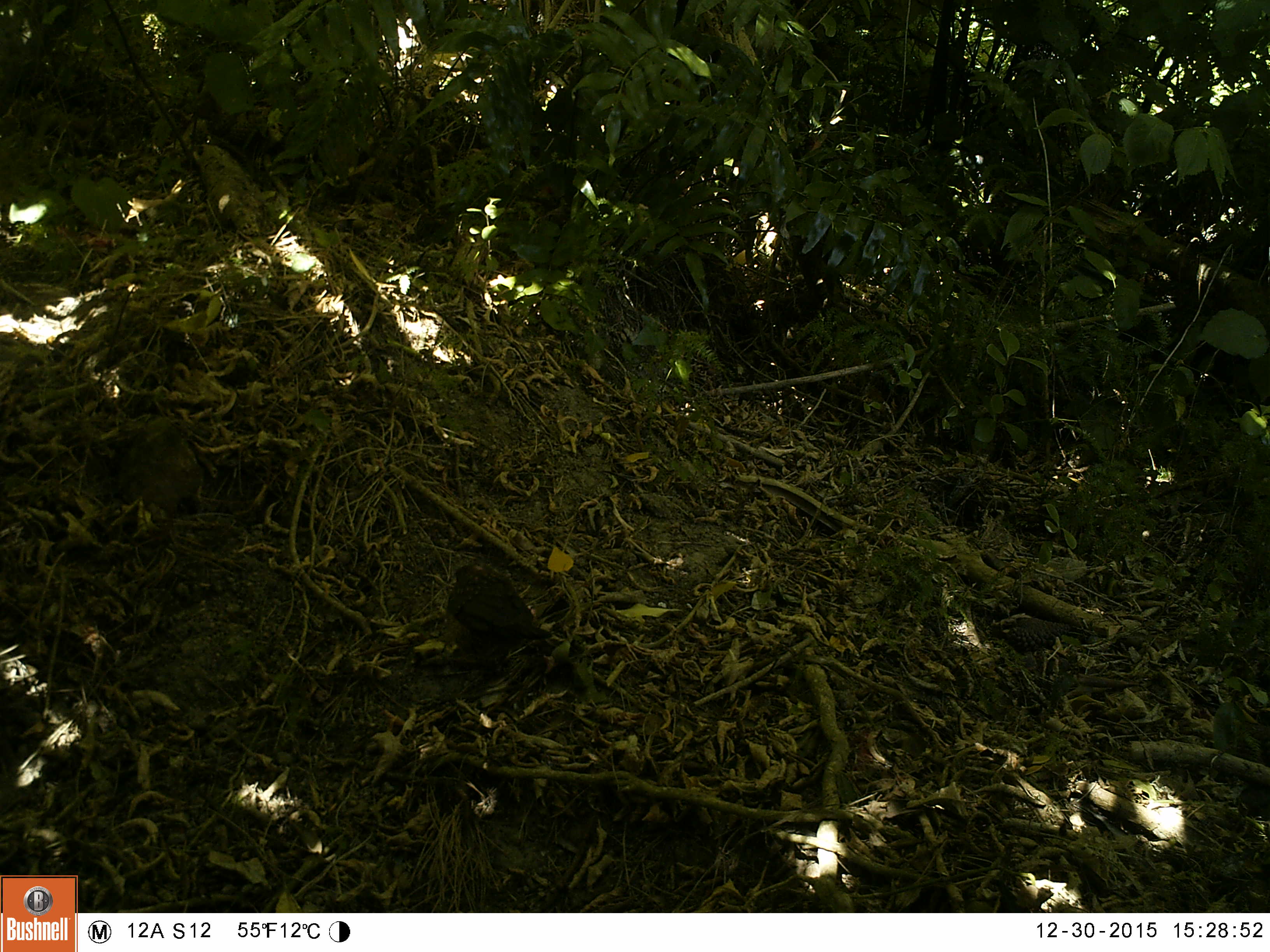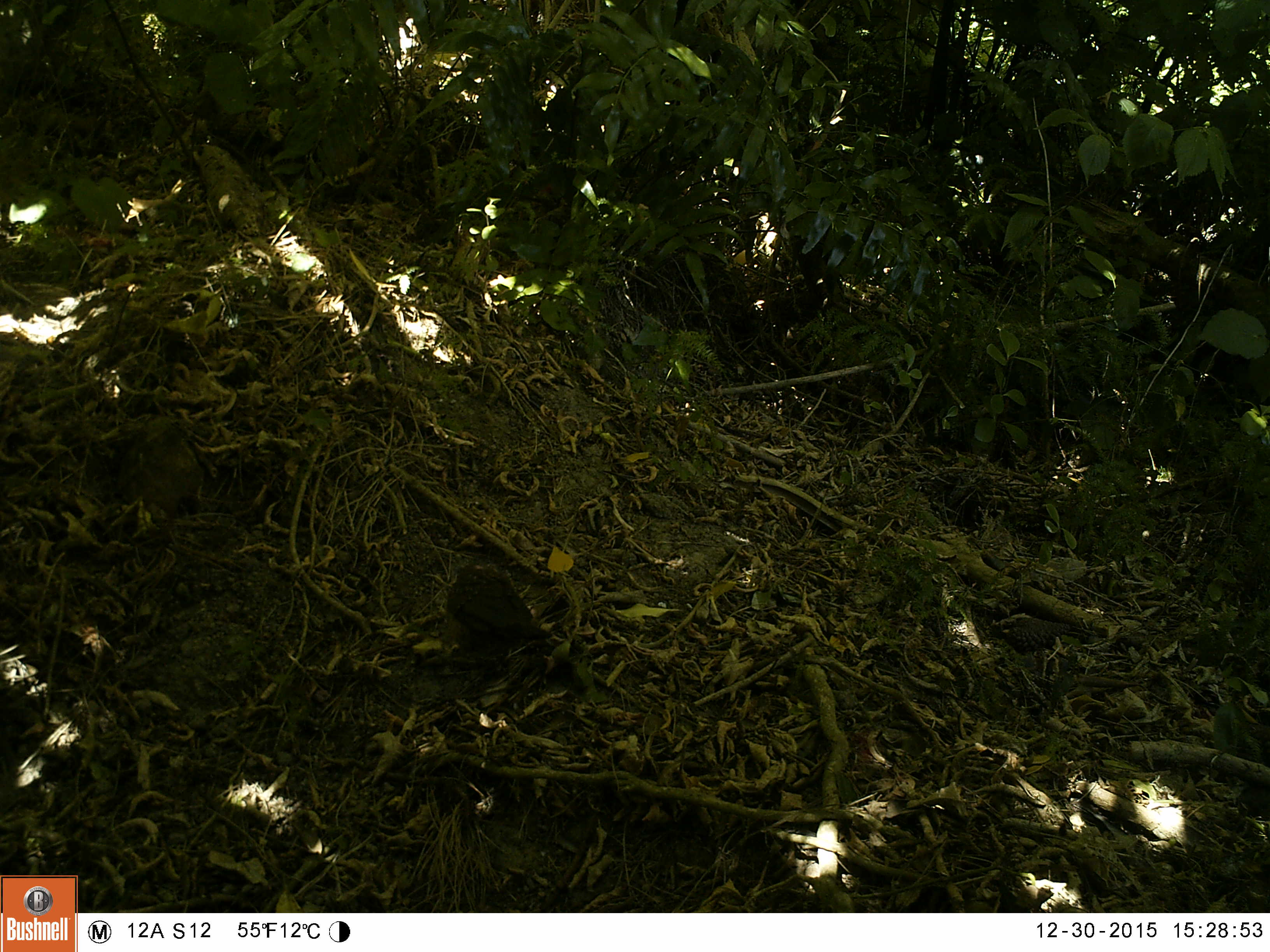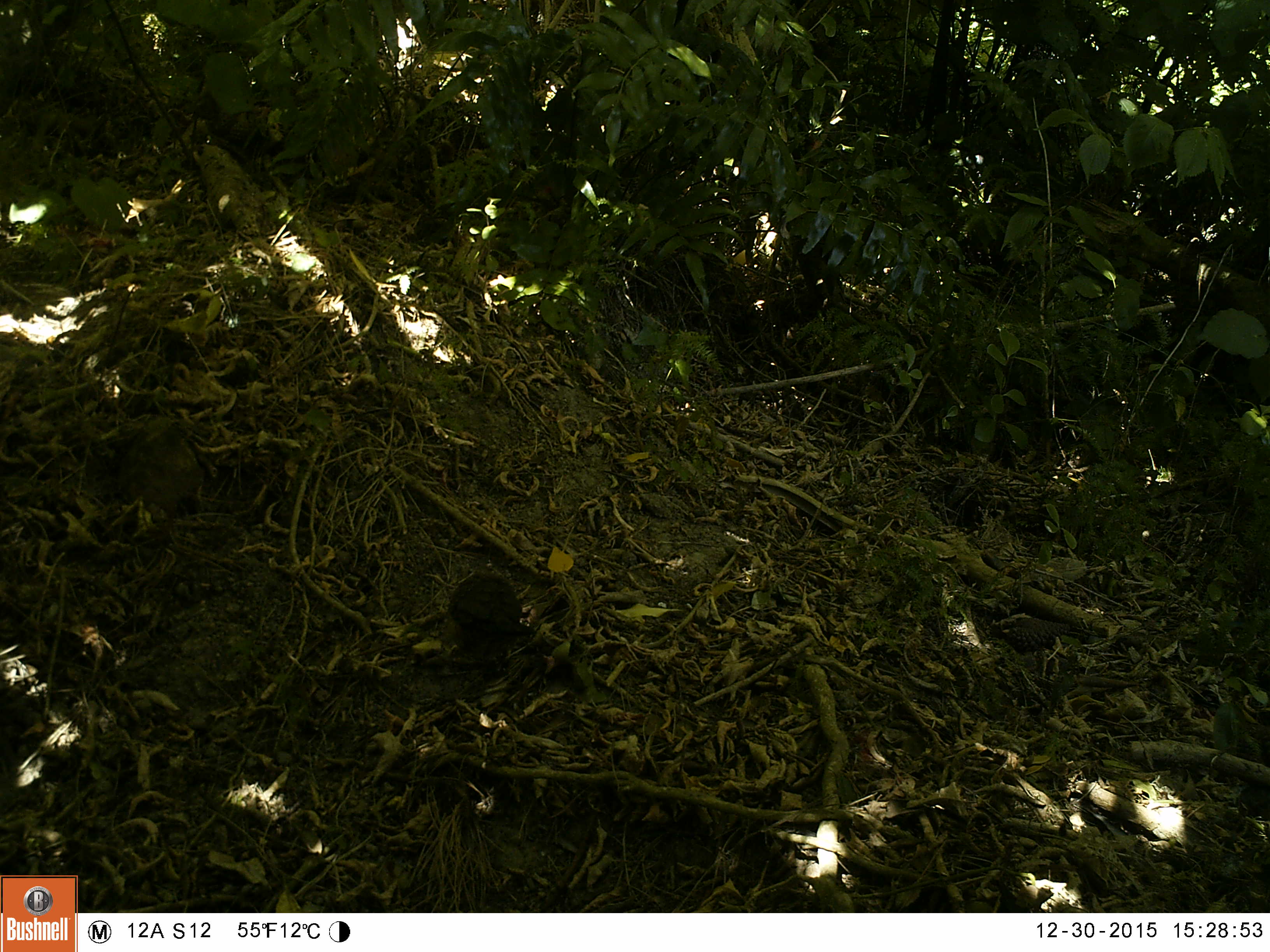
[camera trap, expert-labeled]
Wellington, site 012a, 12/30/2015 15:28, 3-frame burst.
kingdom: Animalia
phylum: Chordata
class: Aves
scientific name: Aves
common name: bird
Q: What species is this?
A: Bird (Aves).